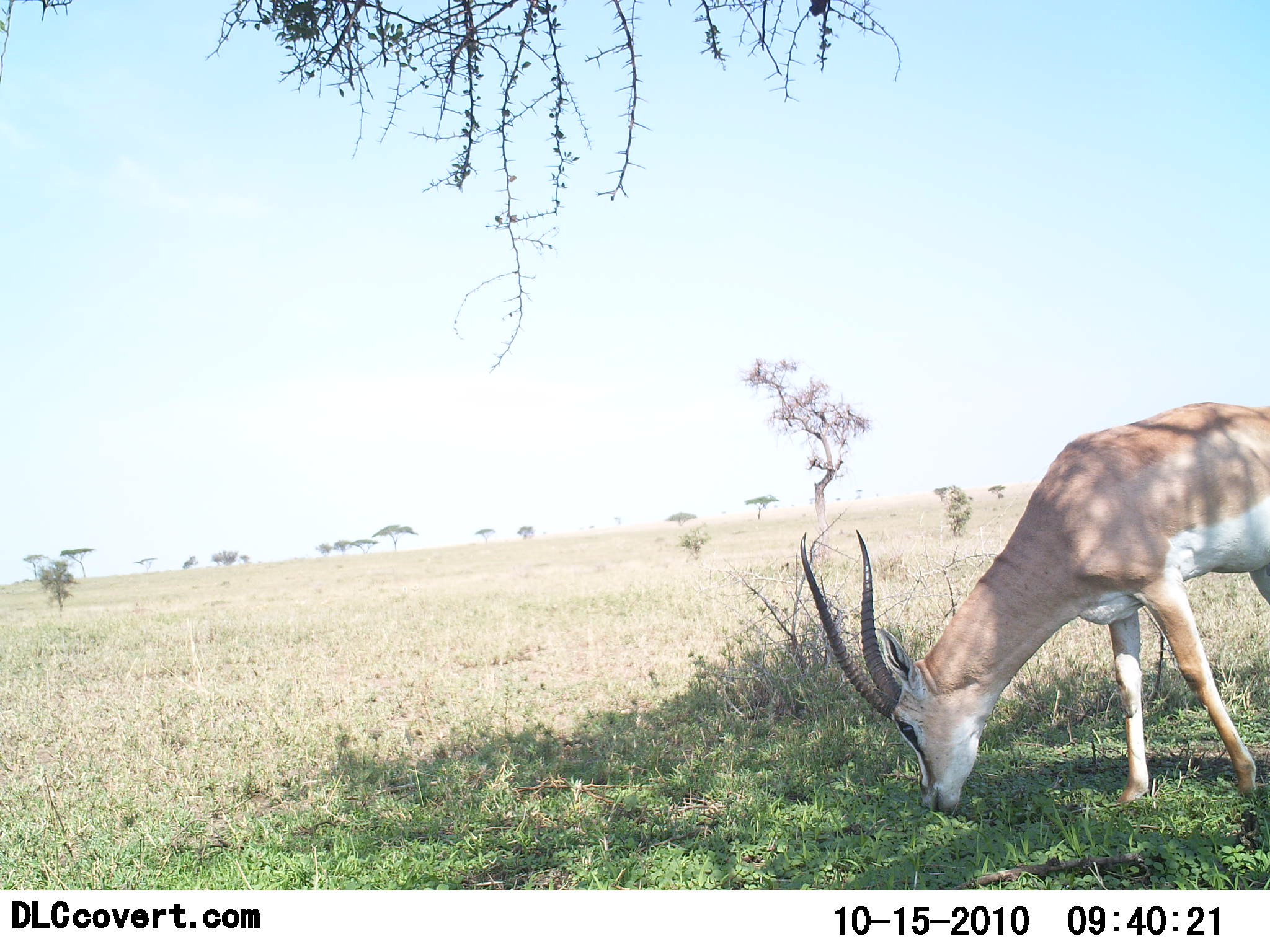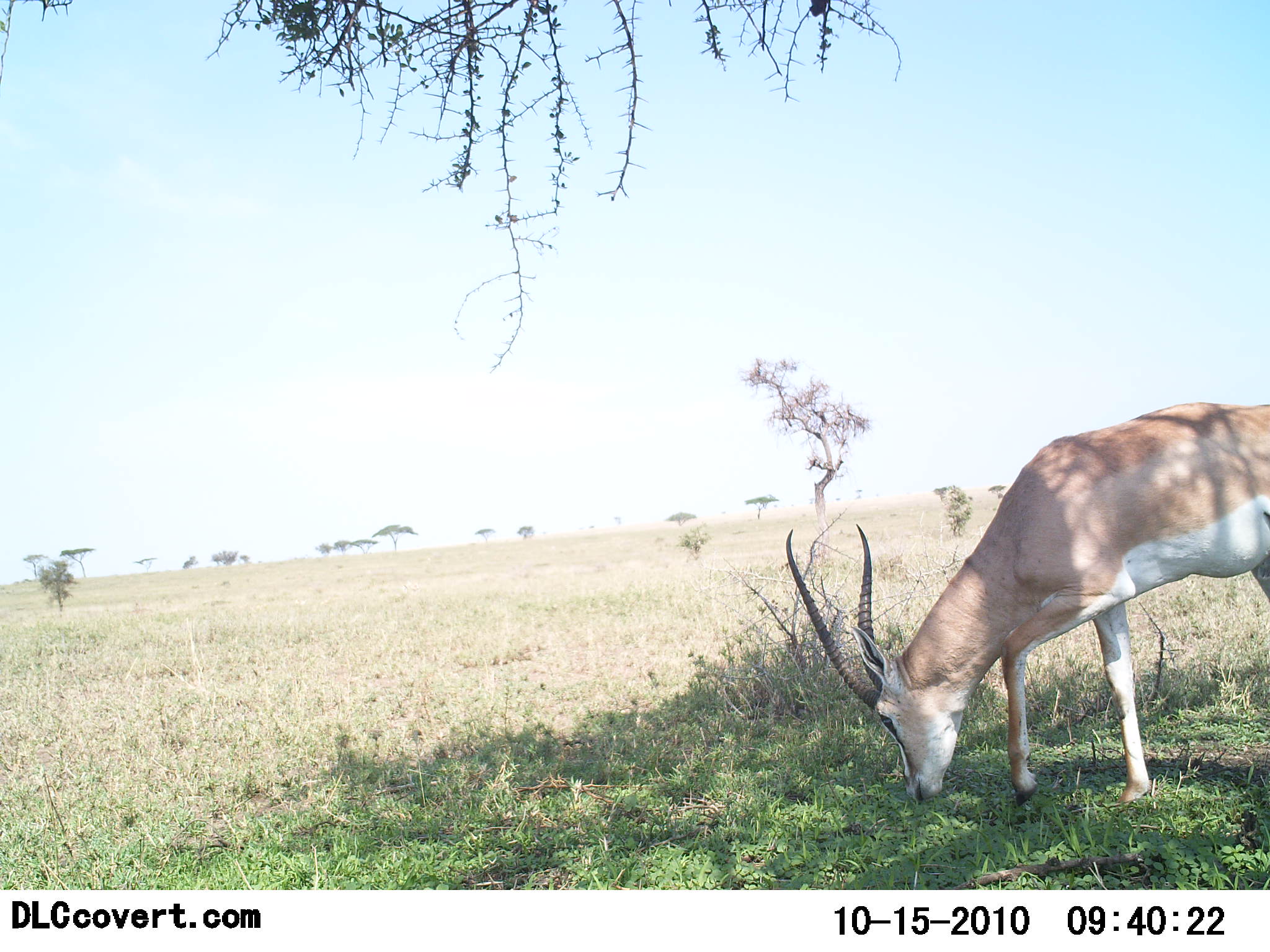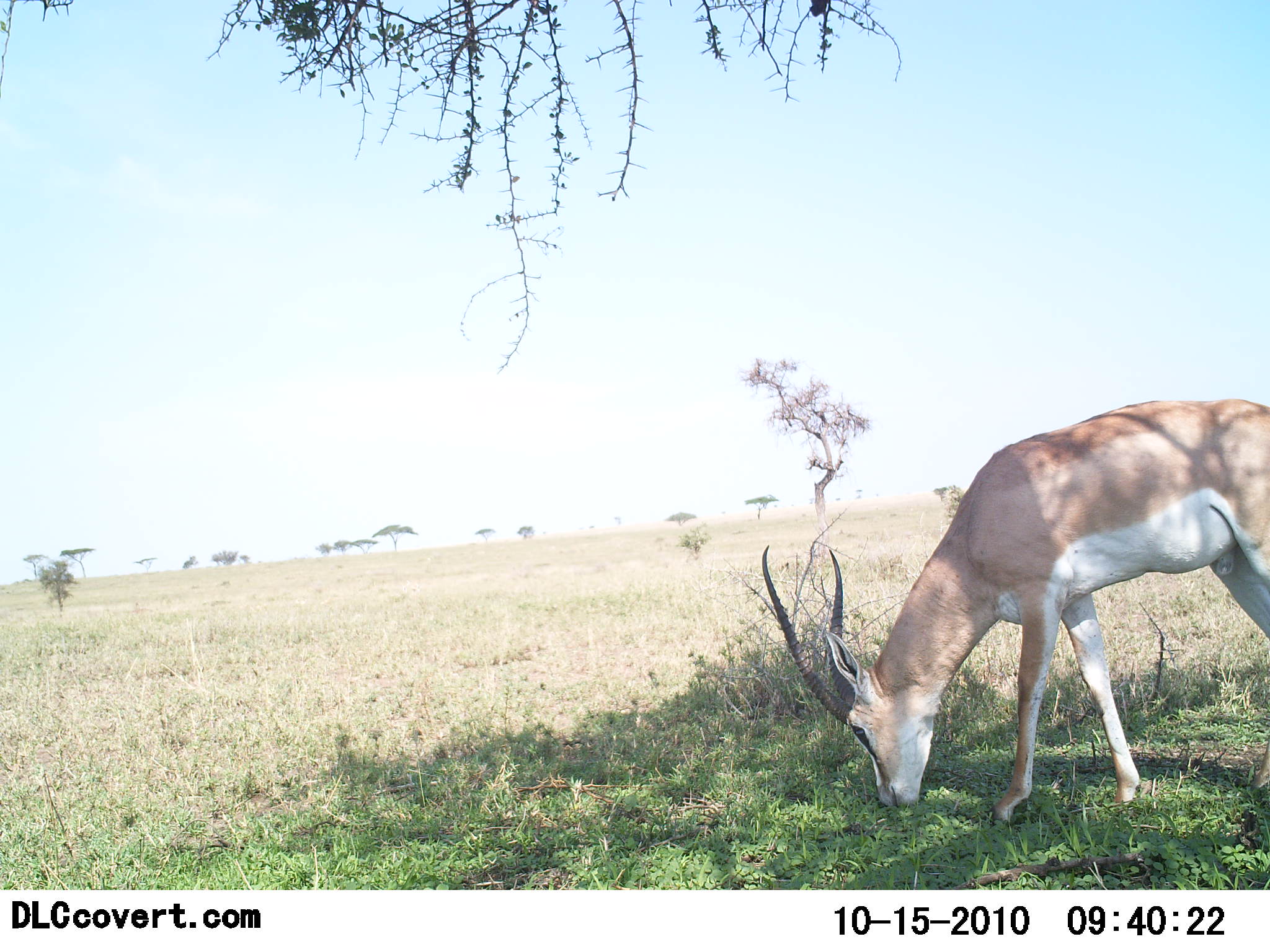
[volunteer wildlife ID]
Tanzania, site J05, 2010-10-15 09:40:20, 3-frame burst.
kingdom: Animalia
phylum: Chordata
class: Mammalia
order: Artiodactyla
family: Bovidae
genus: Nanger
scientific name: Nanger granti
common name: grant's gazelle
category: gazellegrants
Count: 1.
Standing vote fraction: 25%.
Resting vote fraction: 0%.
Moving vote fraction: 12%.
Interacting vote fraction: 0%.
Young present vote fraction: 0%.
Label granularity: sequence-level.